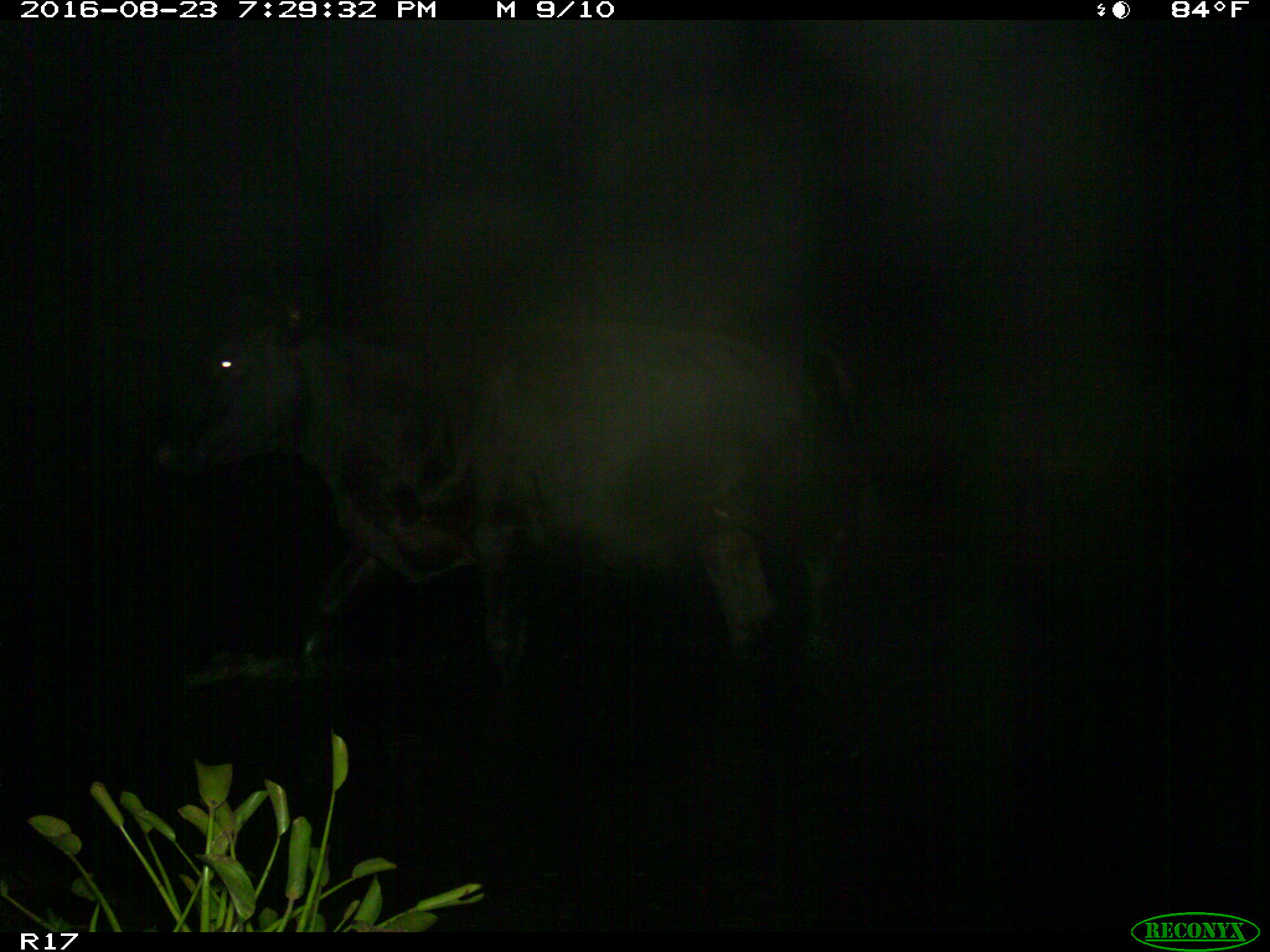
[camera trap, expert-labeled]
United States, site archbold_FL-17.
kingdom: Animalia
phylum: Chordata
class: Mammalia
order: Artiodactyla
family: Bovidae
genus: Bos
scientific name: Bos taurus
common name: domestic cow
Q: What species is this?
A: Bos taurus (domestic cow).